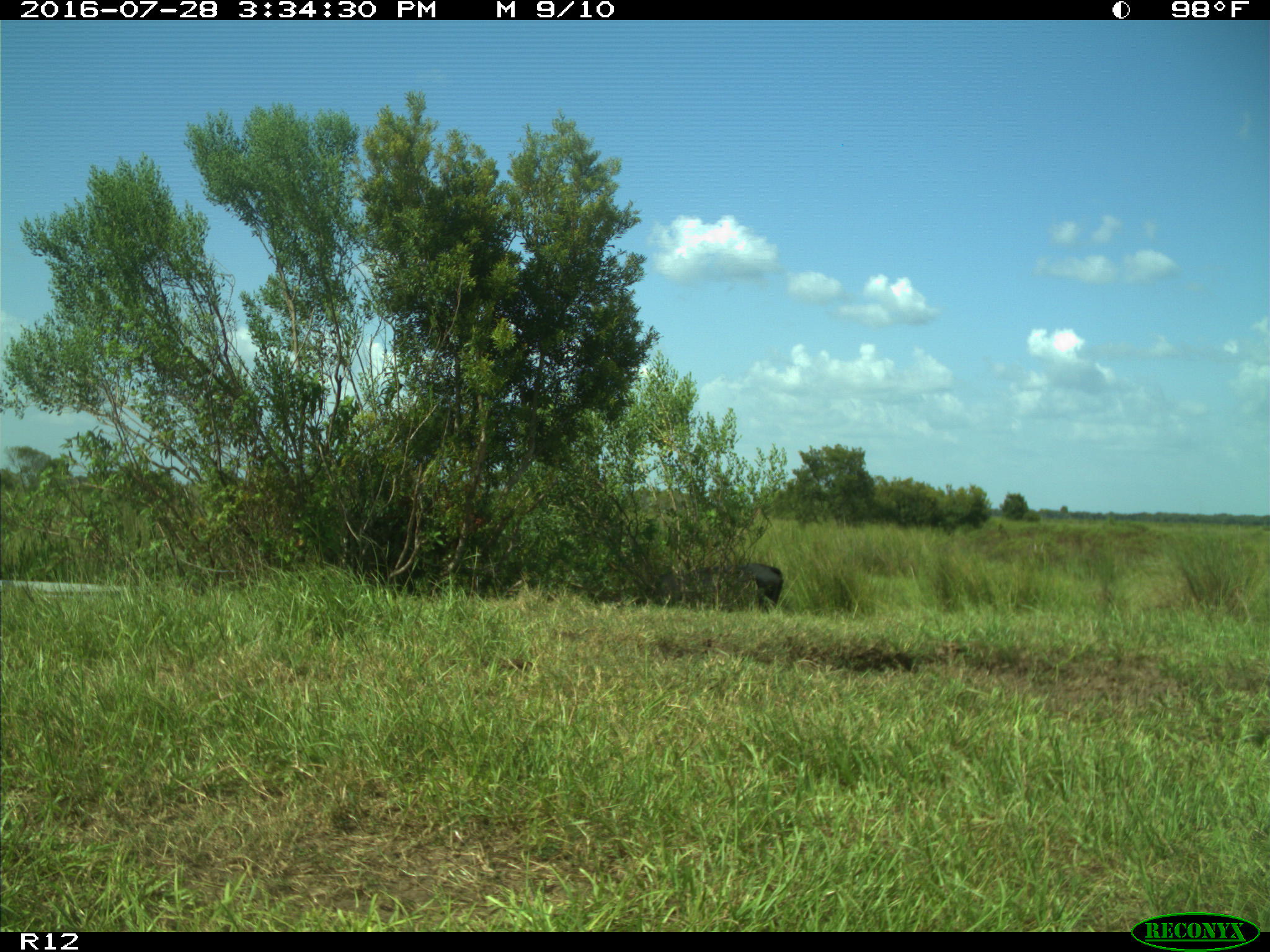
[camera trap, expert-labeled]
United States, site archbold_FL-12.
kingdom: Animalia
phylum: Chordata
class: Mammalia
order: Artiodactyla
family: Bovidae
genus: Bos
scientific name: Bos taurus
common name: domestic cow